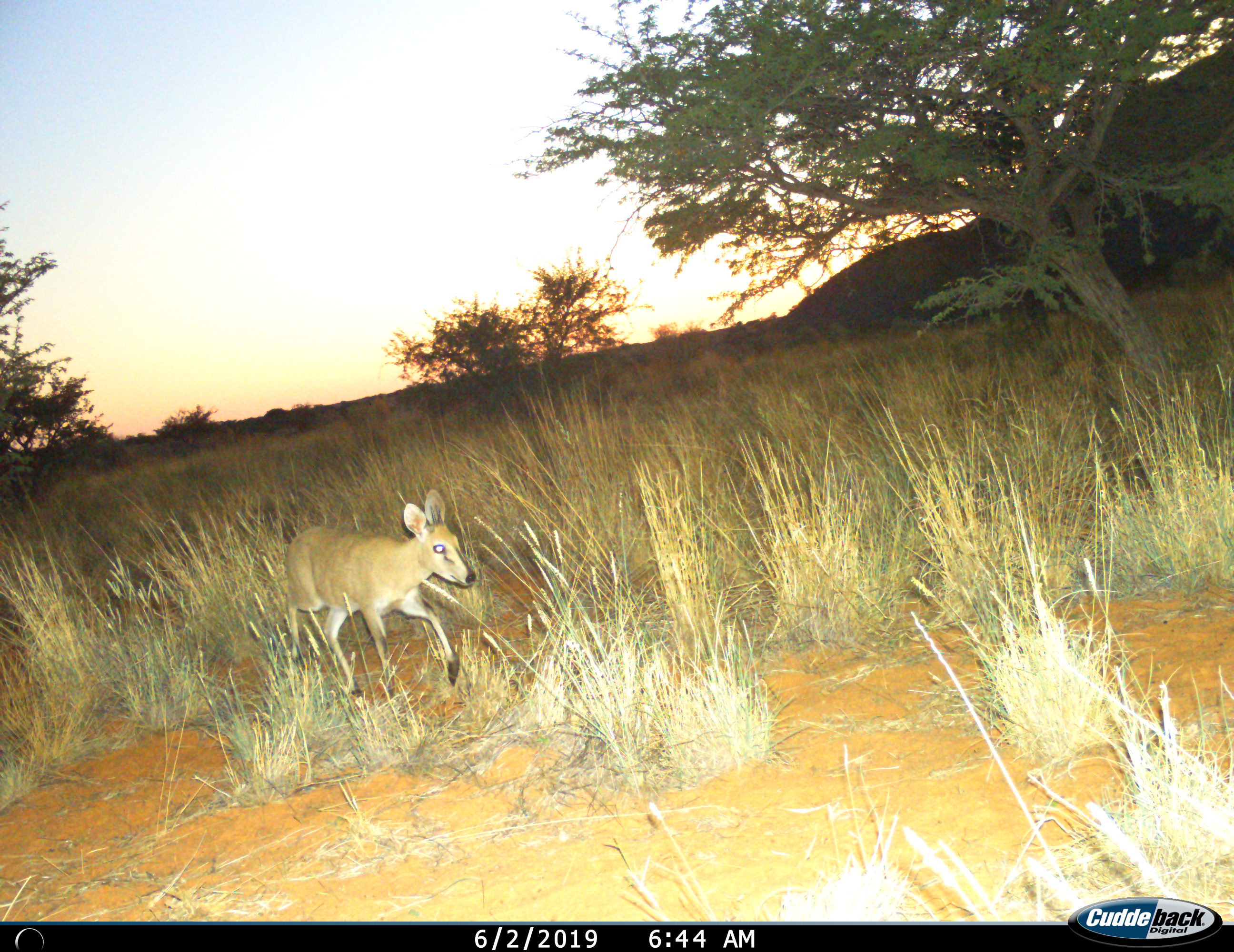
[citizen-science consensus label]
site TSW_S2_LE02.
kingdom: Animalia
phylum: Chordata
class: Mammalia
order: Artiodactyla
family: Bovidae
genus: Raphicerus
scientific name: Raphicerus campestris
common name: steenbok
Steenbok (Raphicerus campestris), count 1. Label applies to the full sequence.